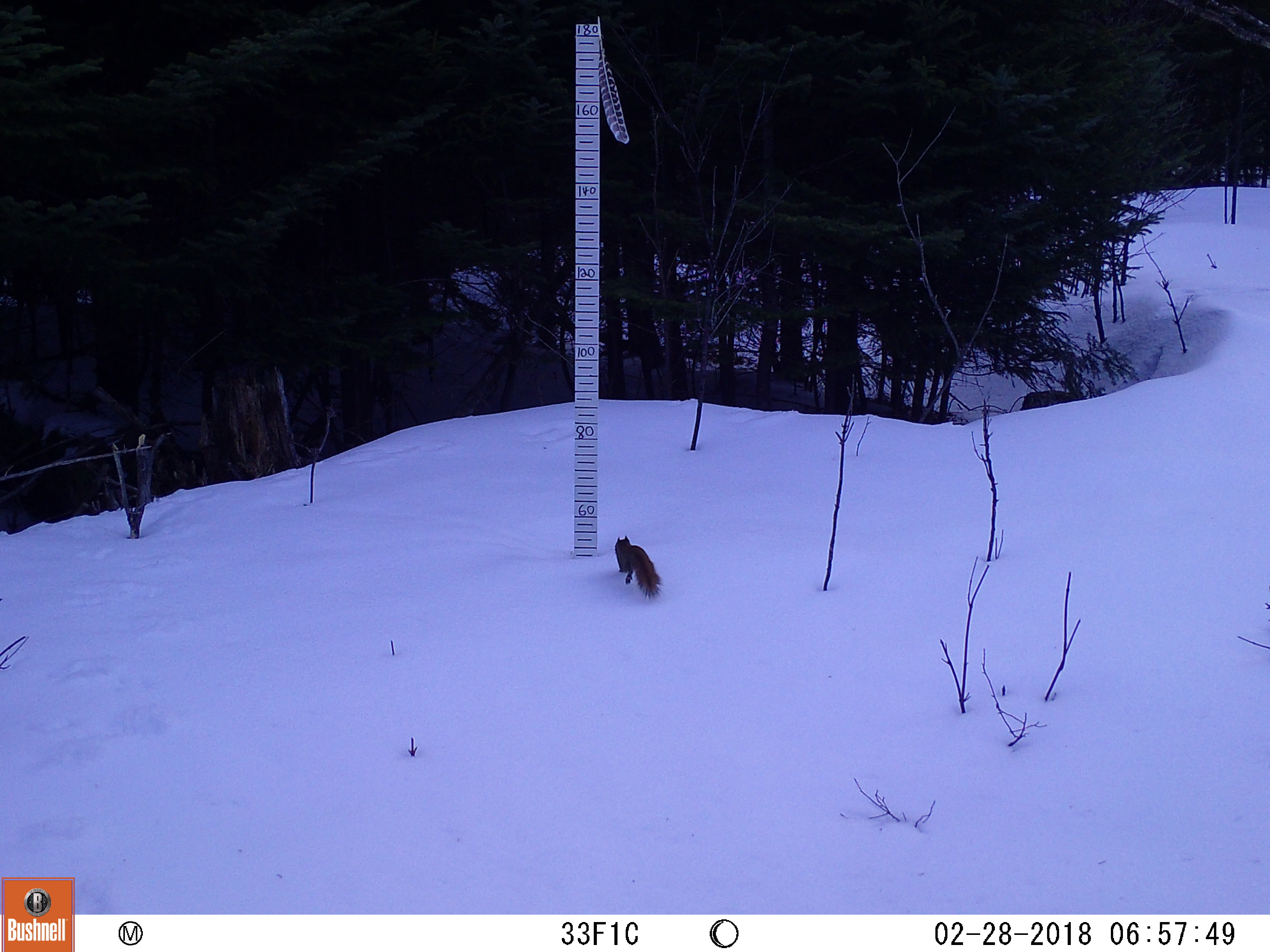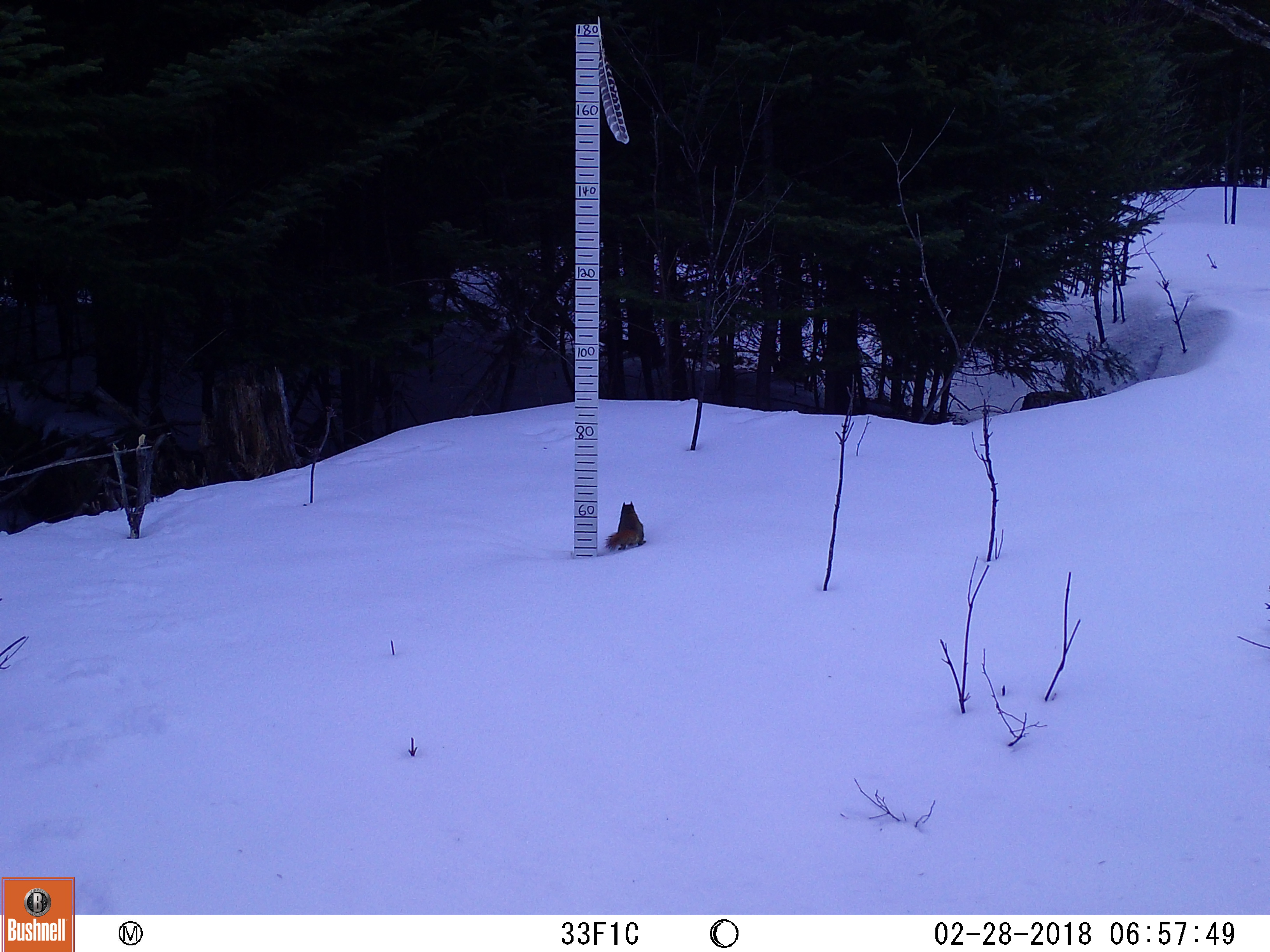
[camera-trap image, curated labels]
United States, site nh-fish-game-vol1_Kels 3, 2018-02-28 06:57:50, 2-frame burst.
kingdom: Animalia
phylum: Chordata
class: Mammalia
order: Rodentia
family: Sciuridae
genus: Tamiasciurus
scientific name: Tamiasciurus hudsonicus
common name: red squirrel